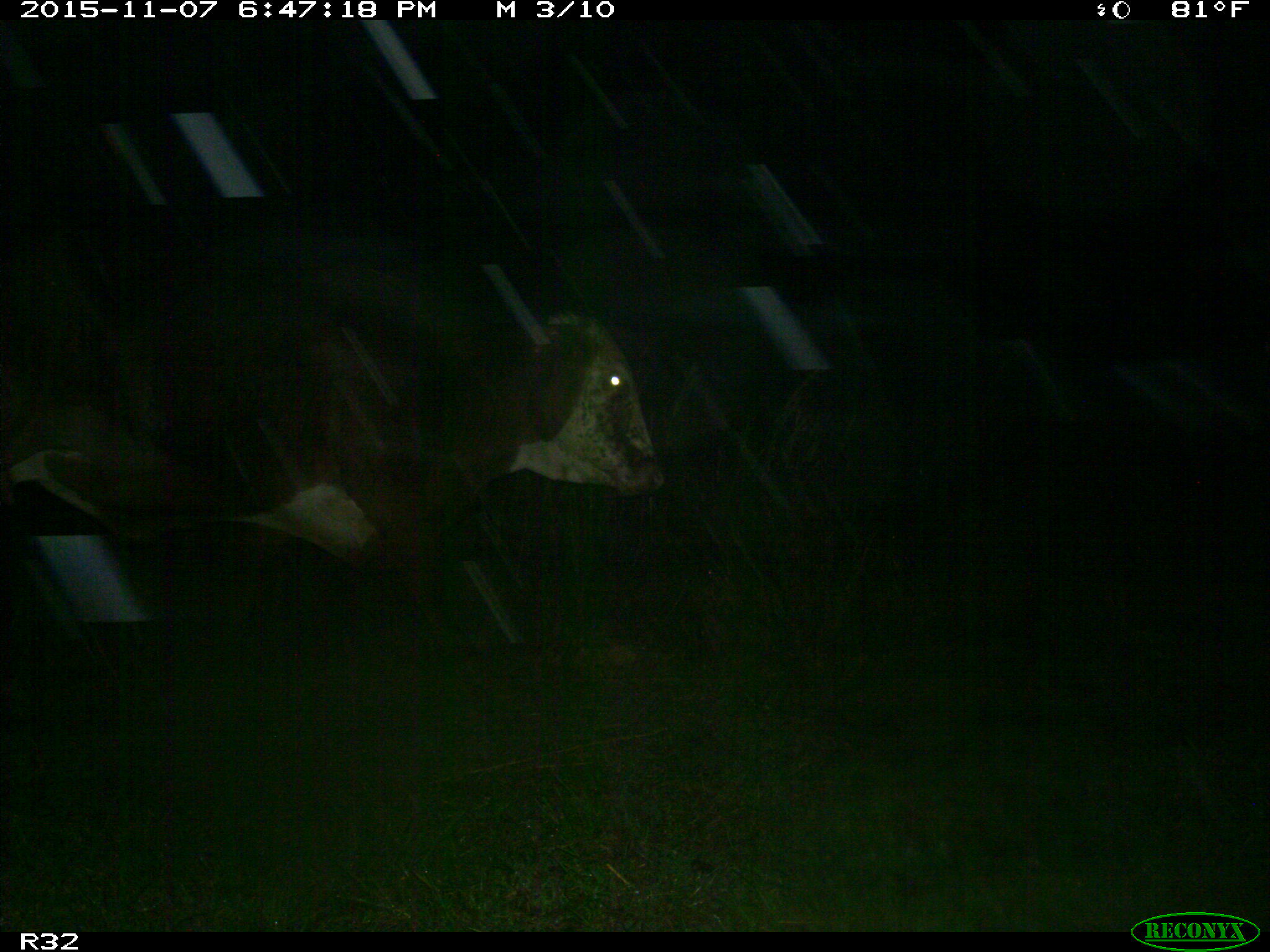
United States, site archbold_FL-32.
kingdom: Animalia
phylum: Chordata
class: Mammalia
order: Artiodactyla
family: Bovidae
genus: Bos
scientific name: Bos taurus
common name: domestic cow